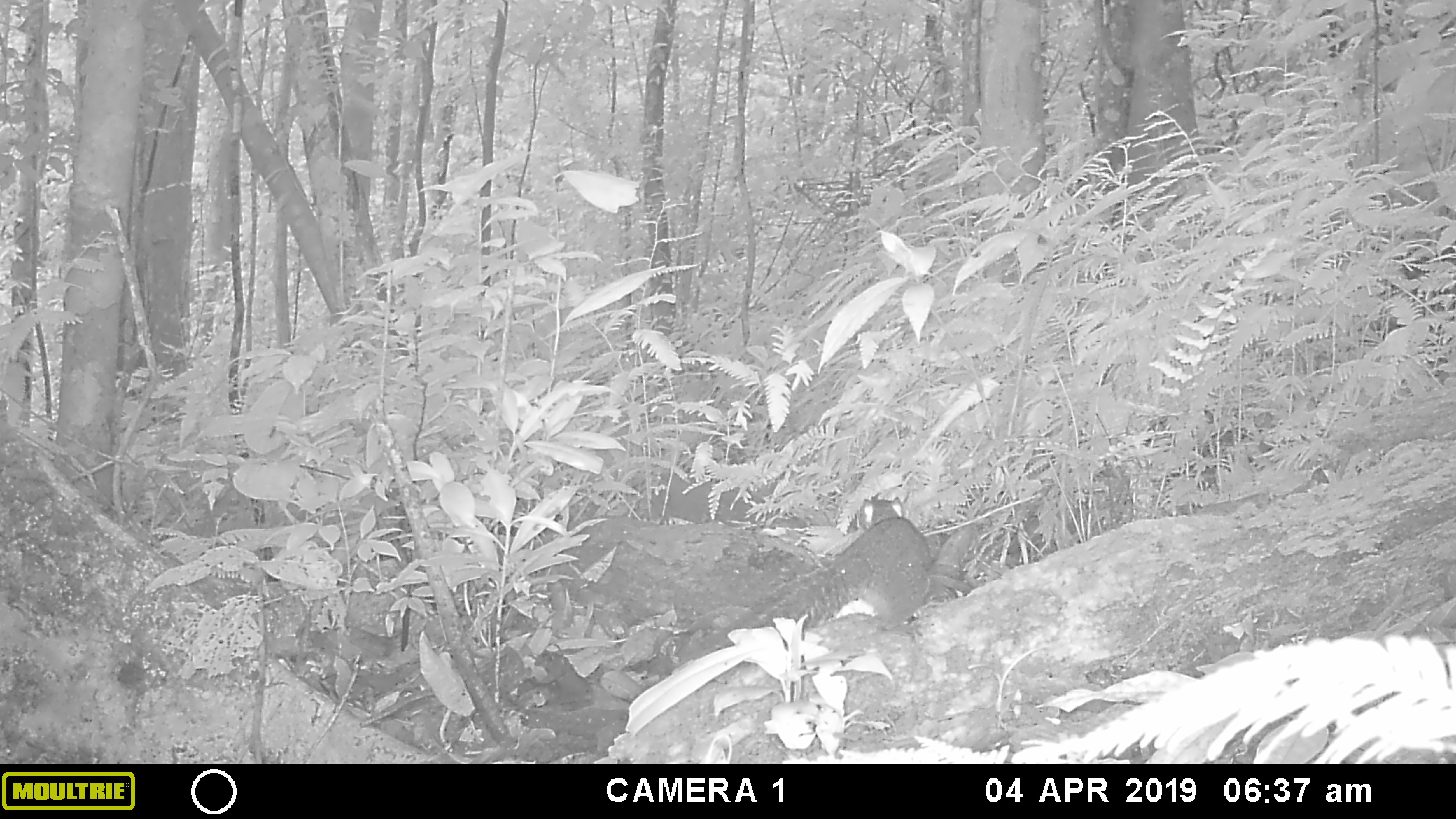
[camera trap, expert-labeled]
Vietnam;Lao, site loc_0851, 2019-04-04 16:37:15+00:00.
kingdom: Animalia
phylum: Chordata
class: Mammalia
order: Rodentia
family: Sciuridae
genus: Dremomys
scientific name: Dremomys rufigenis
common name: red-cheeked squirrel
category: red cheeked squirrel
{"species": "red cheeked squirrel (red-cheeked squirrel) (Dremomys rufigenis)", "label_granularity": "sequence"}